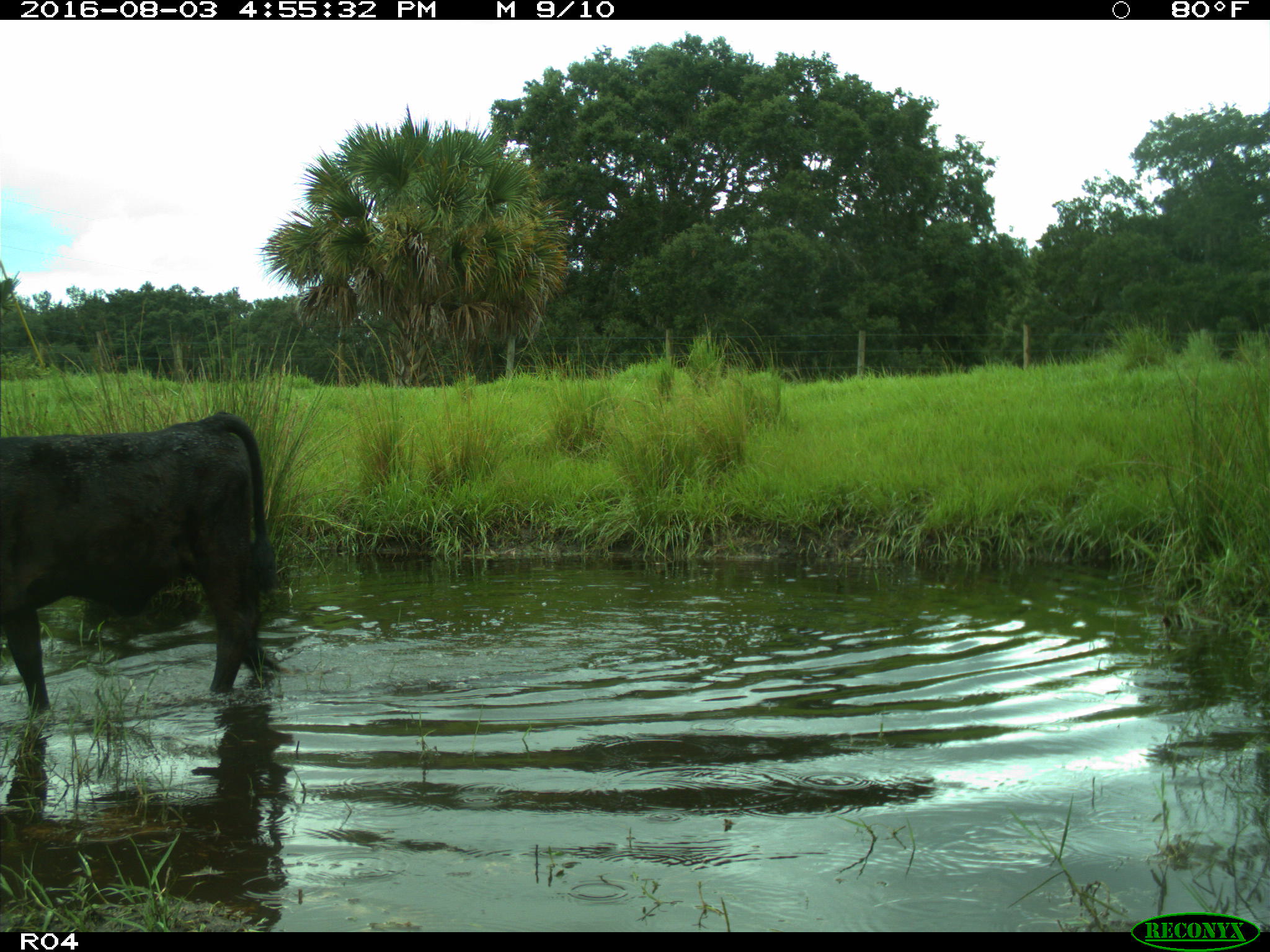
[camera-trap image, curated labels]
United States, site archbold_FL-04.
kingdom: Animalia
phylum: Chordata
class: Mammalia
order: Artiodactyla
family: Bovidae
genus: Bos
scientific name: Bos taurus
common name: domestic cow